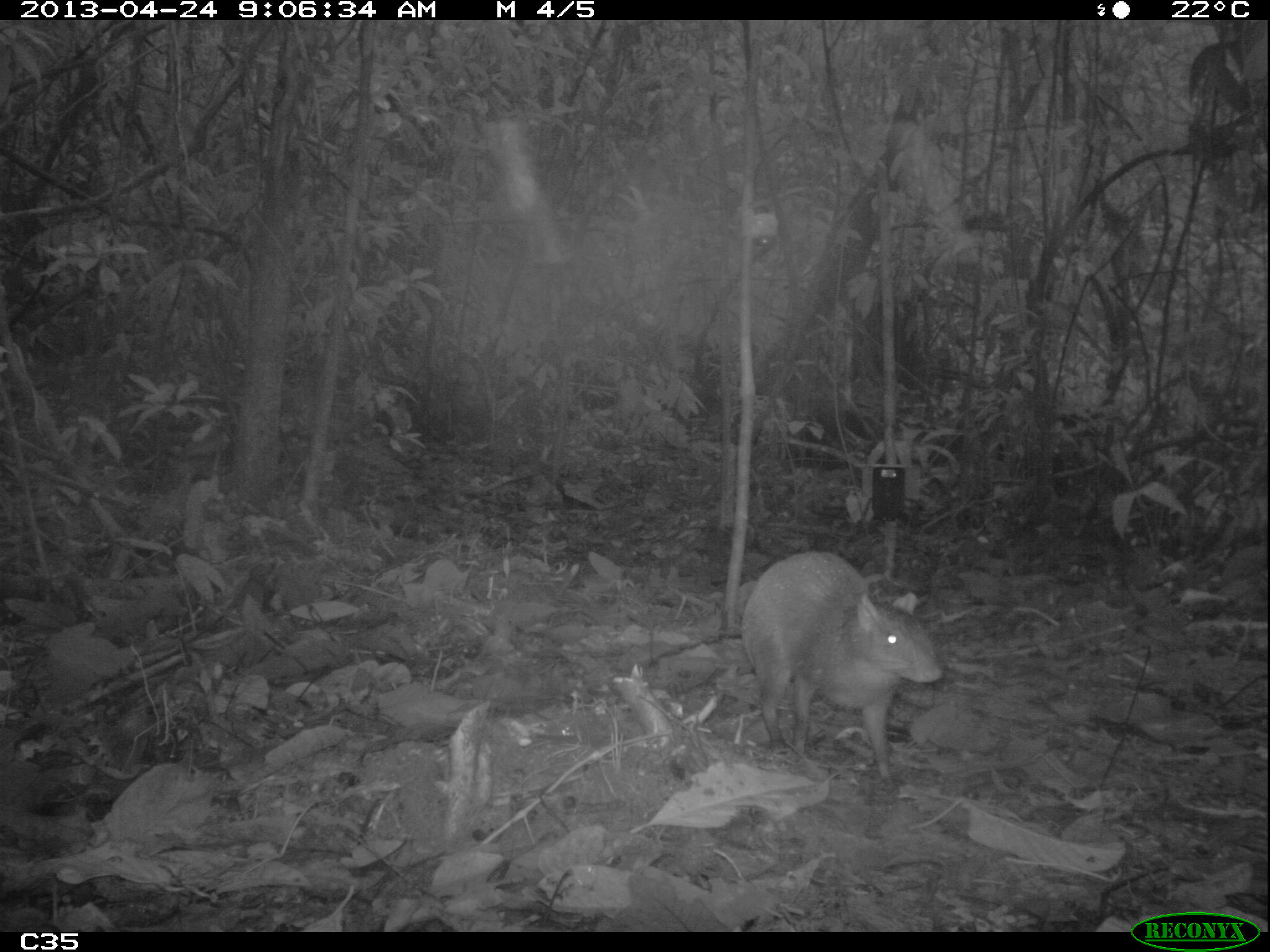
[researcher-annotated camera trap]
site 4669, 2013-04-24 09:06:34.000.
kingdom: Animalia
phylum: Chordata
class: Mammalia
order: Rodentia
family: Dasyproctidae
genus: Dasyprocta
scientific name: Dasyprocta leporina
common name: red-rumped agouti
Dasyprocta leporina (red-rumped agouti), count 1, age adult.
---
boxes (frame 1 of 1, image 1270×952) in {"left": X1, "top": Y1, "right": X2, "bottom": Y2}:
dasyprocta leporina: {"left": 738, "top": 547, "right": 943, "bottom": 787}